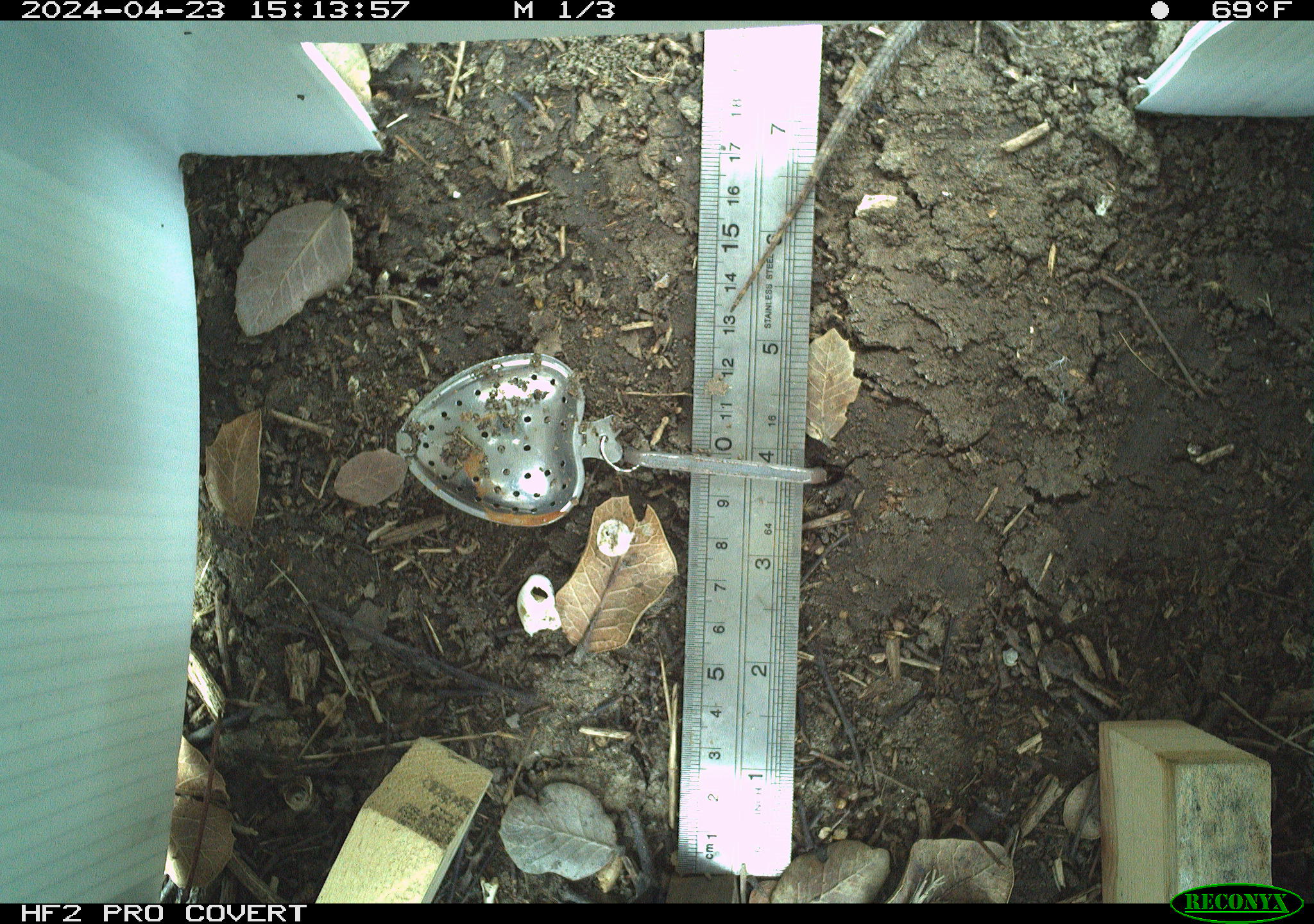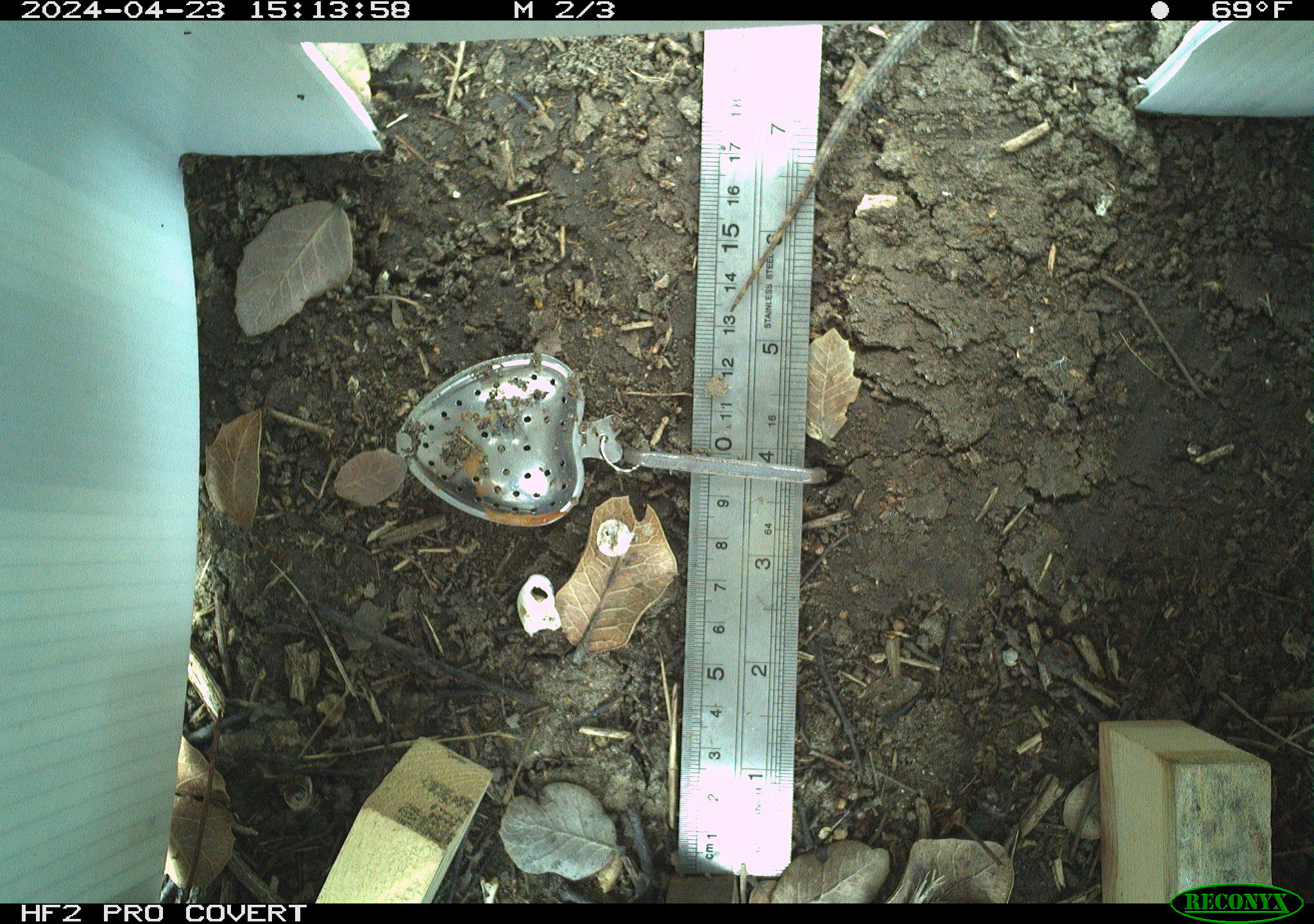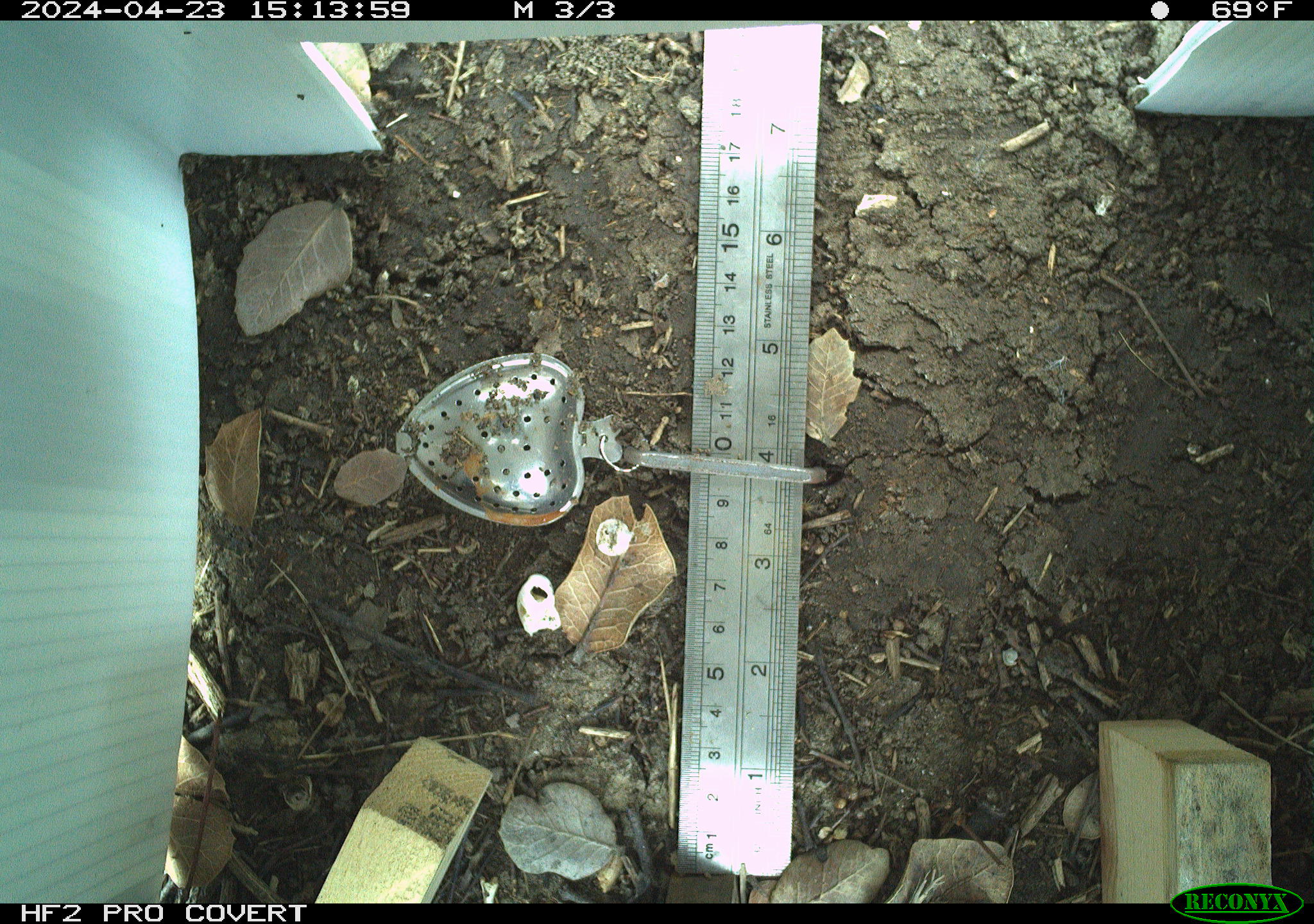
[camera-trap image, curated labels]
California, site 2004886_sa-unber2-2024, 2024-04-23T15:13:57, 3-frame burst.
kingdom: Animalia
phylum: Chordata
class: Reptilia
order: Squamata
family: Phrynosomatidae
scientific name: Phrynosomatidae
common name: phrynosomatid lizards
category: phrynosomatidae family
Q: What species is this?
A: Phrynosomatidae family (phrynosomatid lizards) (Phrynosomatidae).